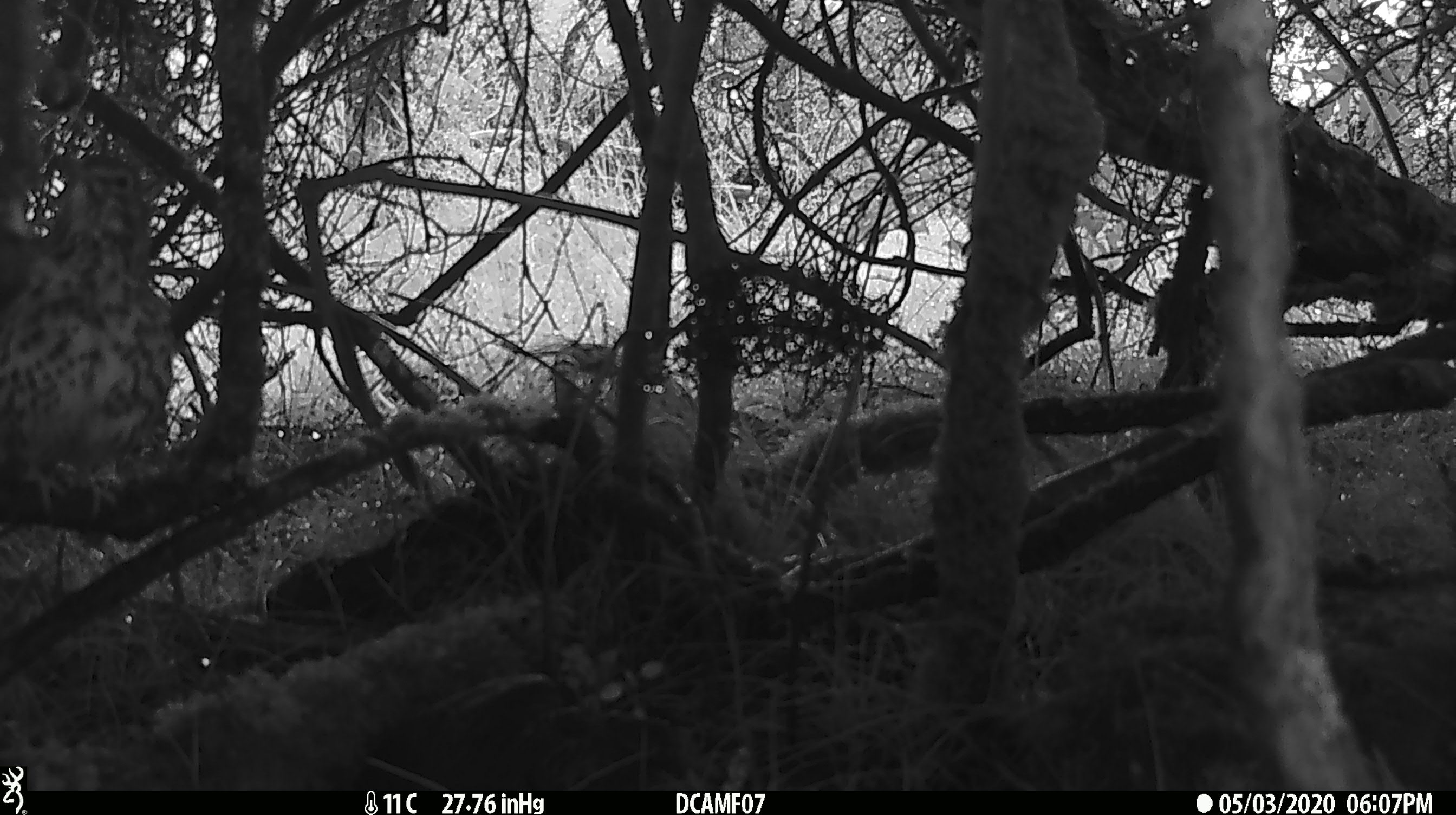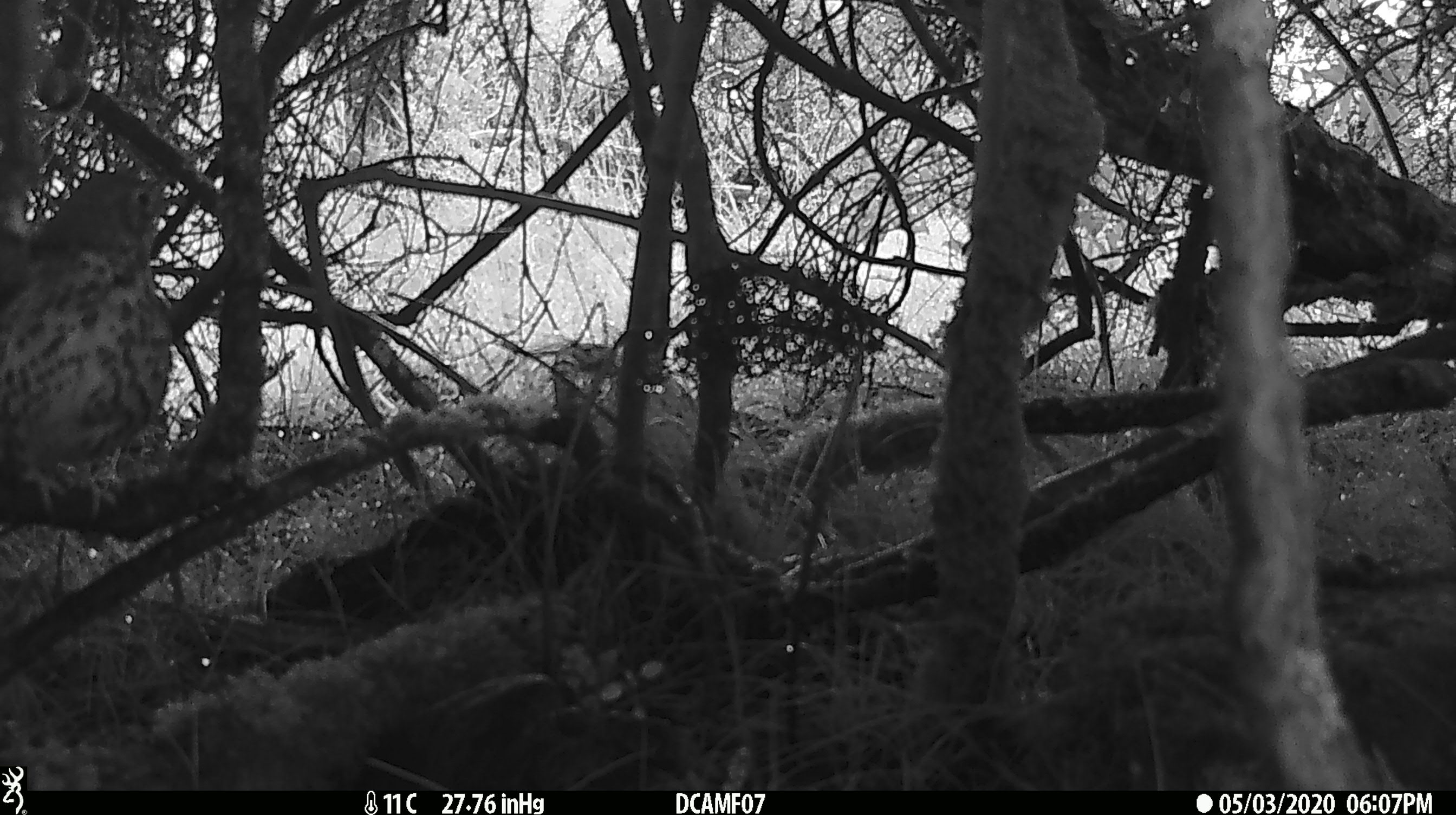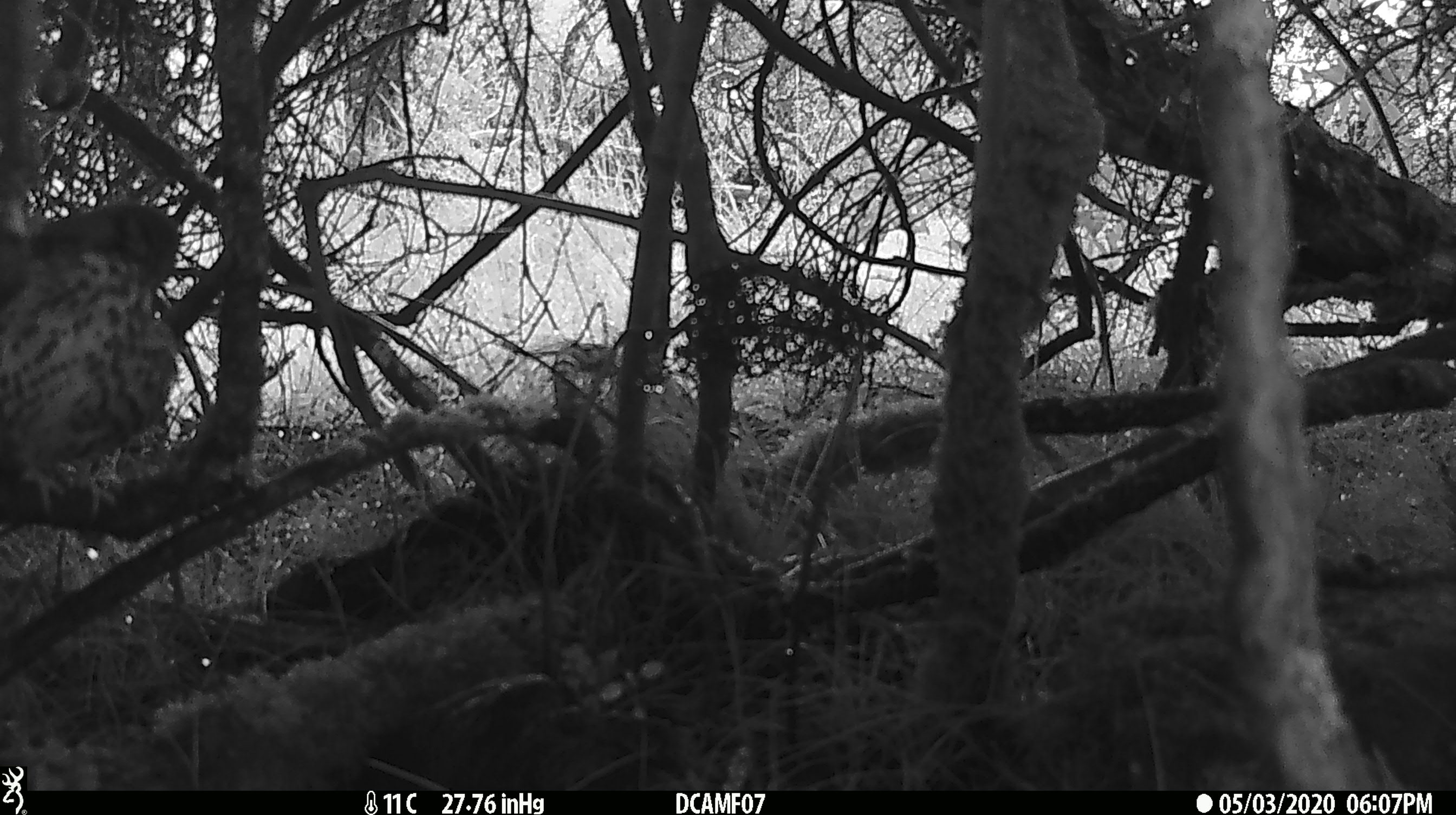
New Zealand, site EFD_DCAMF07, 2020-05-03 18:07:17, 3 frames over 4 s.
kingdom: Animalia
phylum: Chordata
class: Aves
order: Passeriformes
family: Turdidae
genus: Turdus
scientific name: Turdus philomelos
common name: song thrush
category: thrush